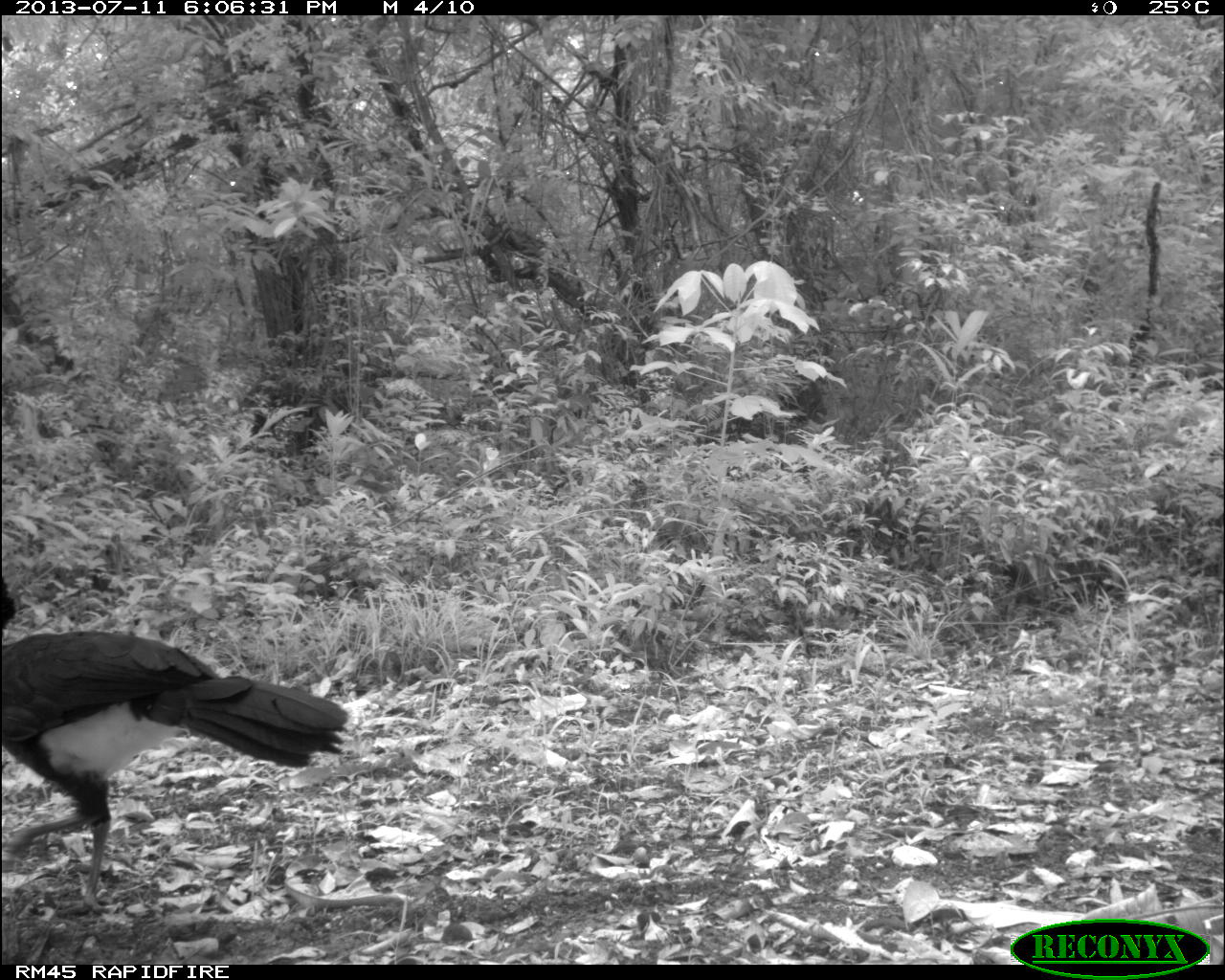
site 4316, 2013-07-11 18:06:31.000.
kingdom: Animalia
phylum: Chordata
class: Aves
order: Galliformes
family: Cracidae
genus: Crax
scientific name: Crax rubra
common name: great curassow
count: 1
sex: male